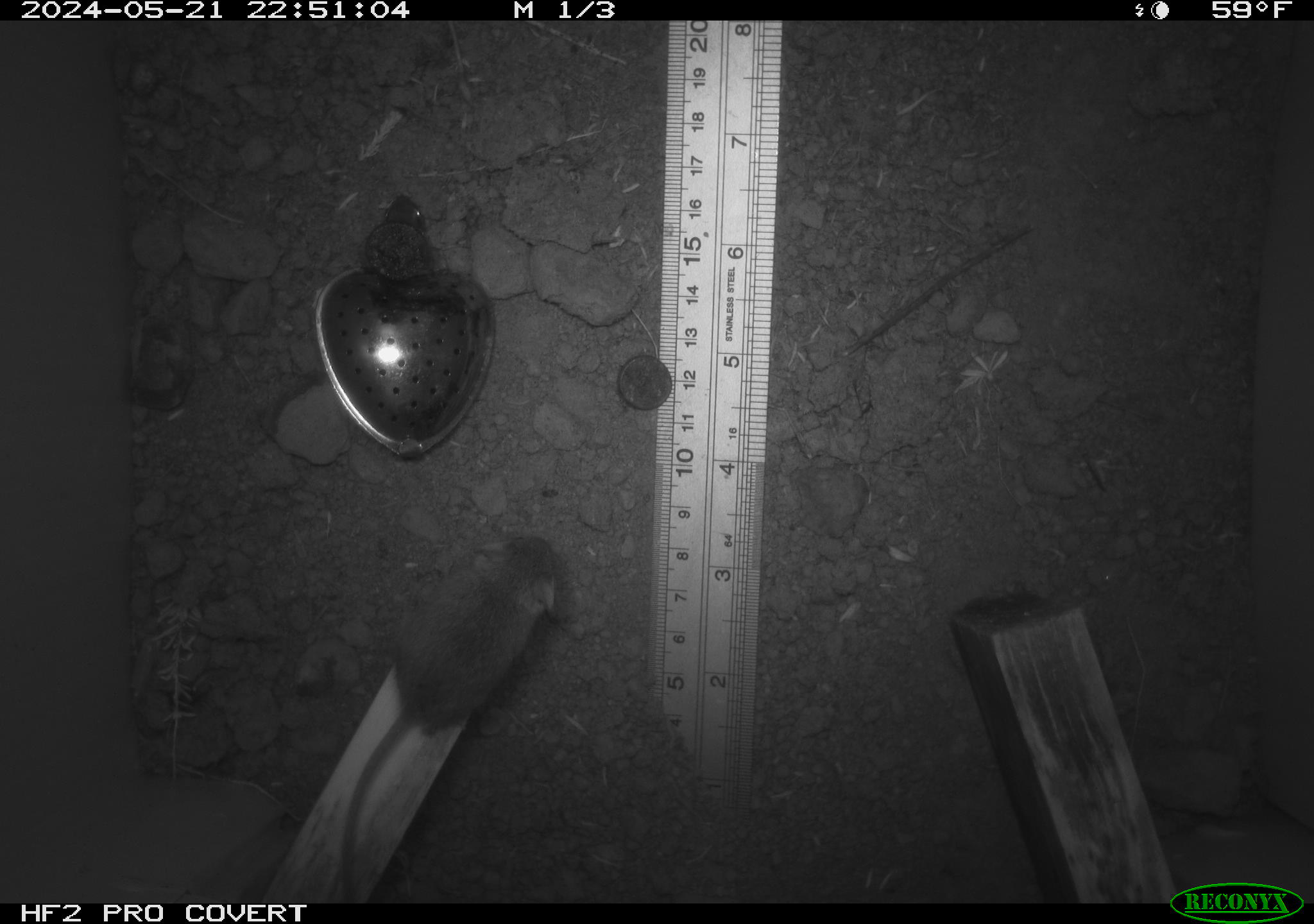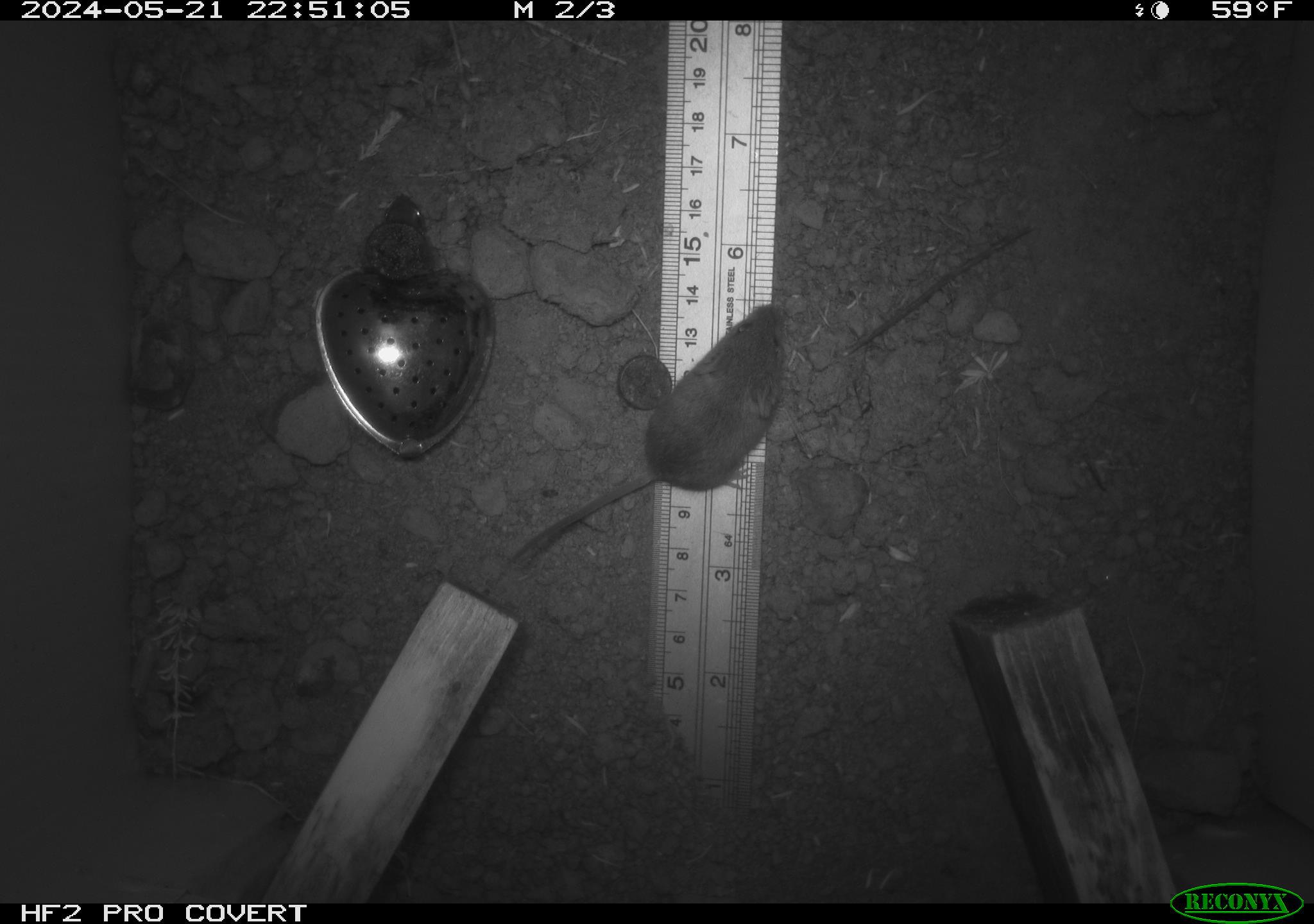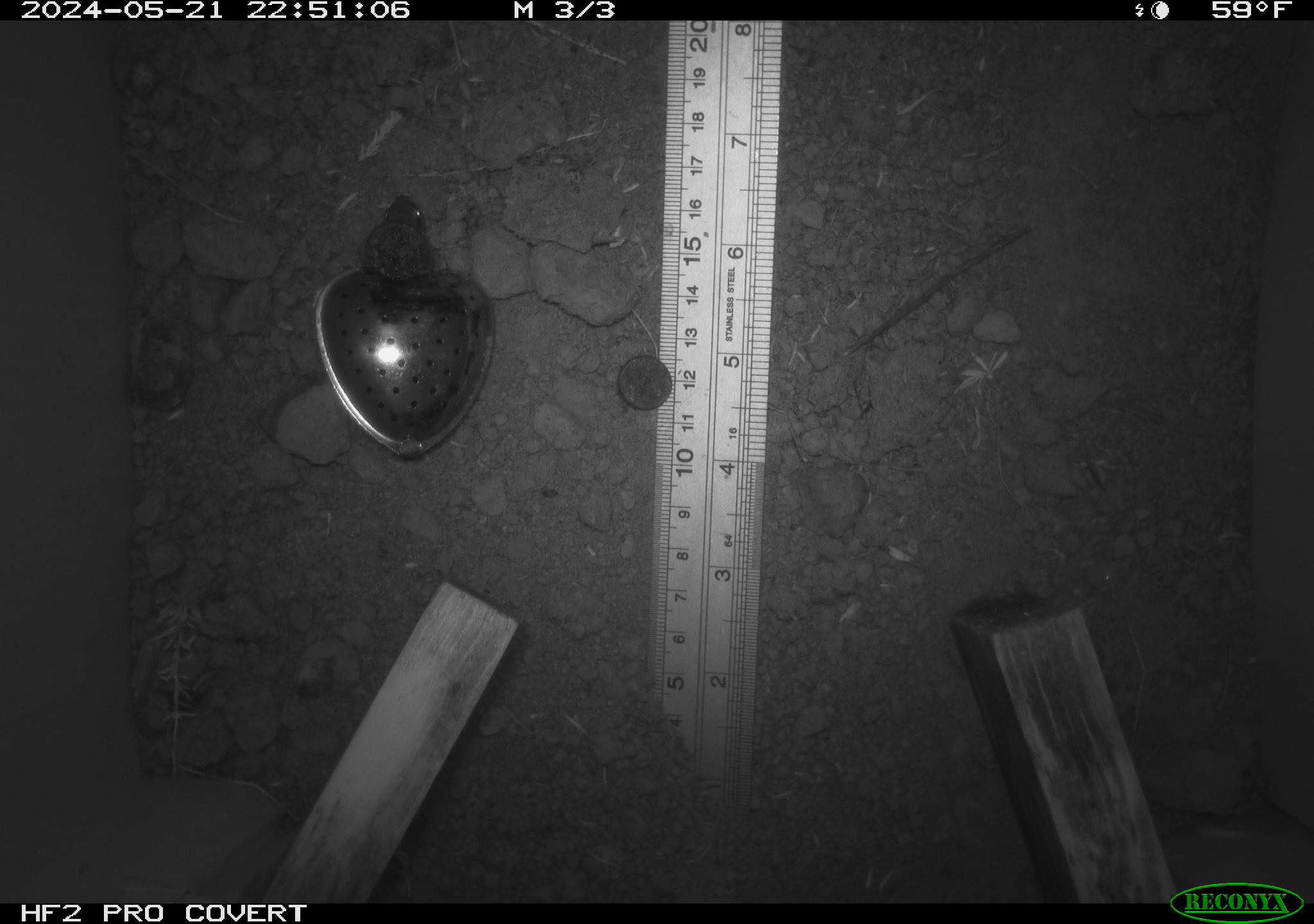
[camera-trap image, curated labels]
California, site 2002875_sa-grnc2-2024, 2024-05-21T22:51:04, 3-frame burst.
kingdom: Animalia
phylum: Chordata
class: Mammalia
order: Rodentia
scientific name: Rodentia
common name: mouse species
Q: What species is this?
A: Mouse species (Rodentia).